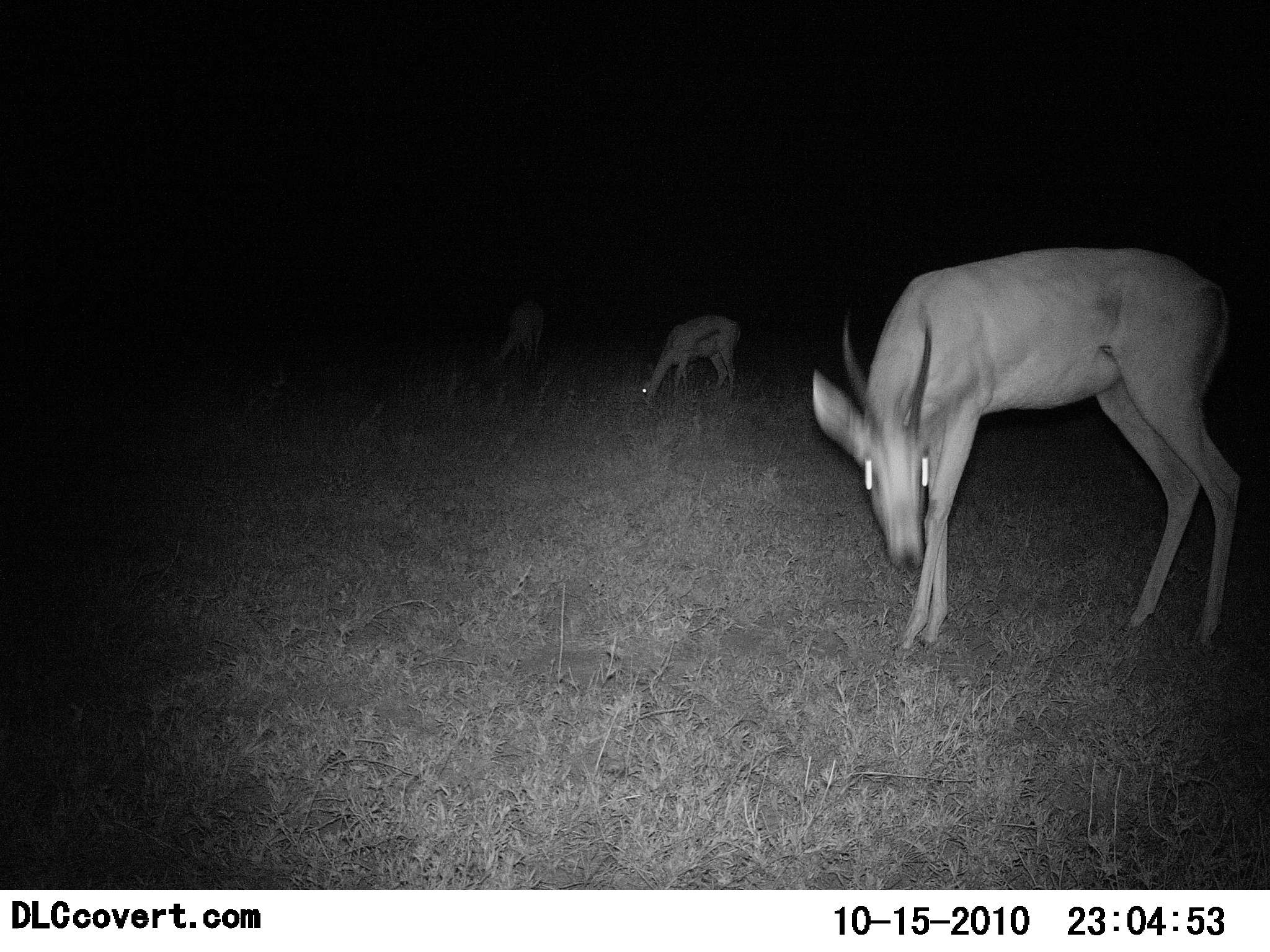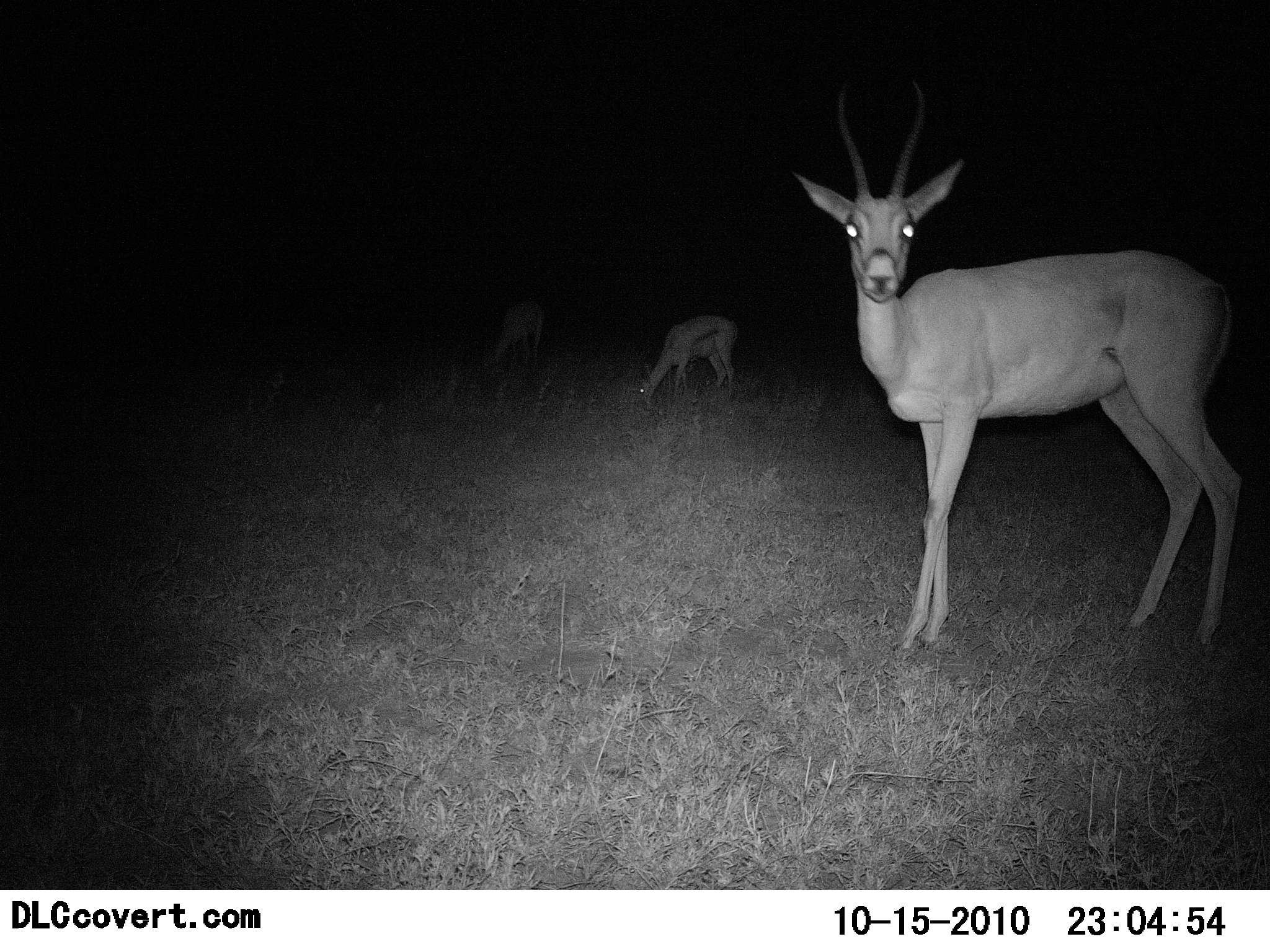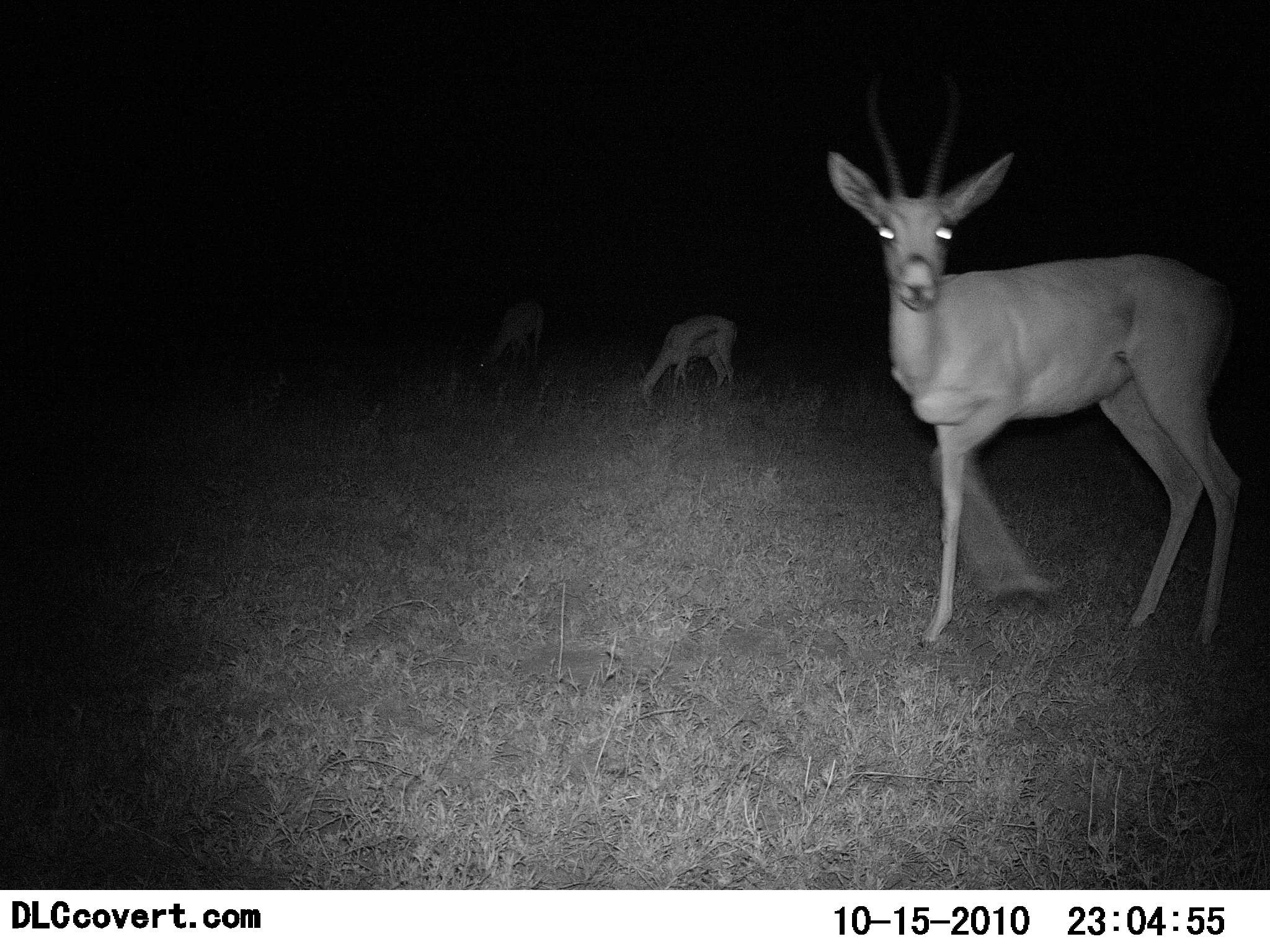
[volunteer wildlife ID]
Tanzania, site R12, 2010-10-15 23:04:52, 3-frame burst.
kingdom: Animalia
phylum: Chordata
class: Mammalia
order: Artiodactyla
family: Bovidae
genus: Nanger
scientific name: Nanger granti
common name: grant's gazelle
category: gazellegrants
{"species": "gazellegrants (grant's gazelle) (Nanger granti)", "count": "3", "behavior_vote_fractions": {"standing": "69%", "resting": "0%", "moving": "0%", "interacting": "0%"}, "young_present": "0%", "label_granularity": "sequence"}